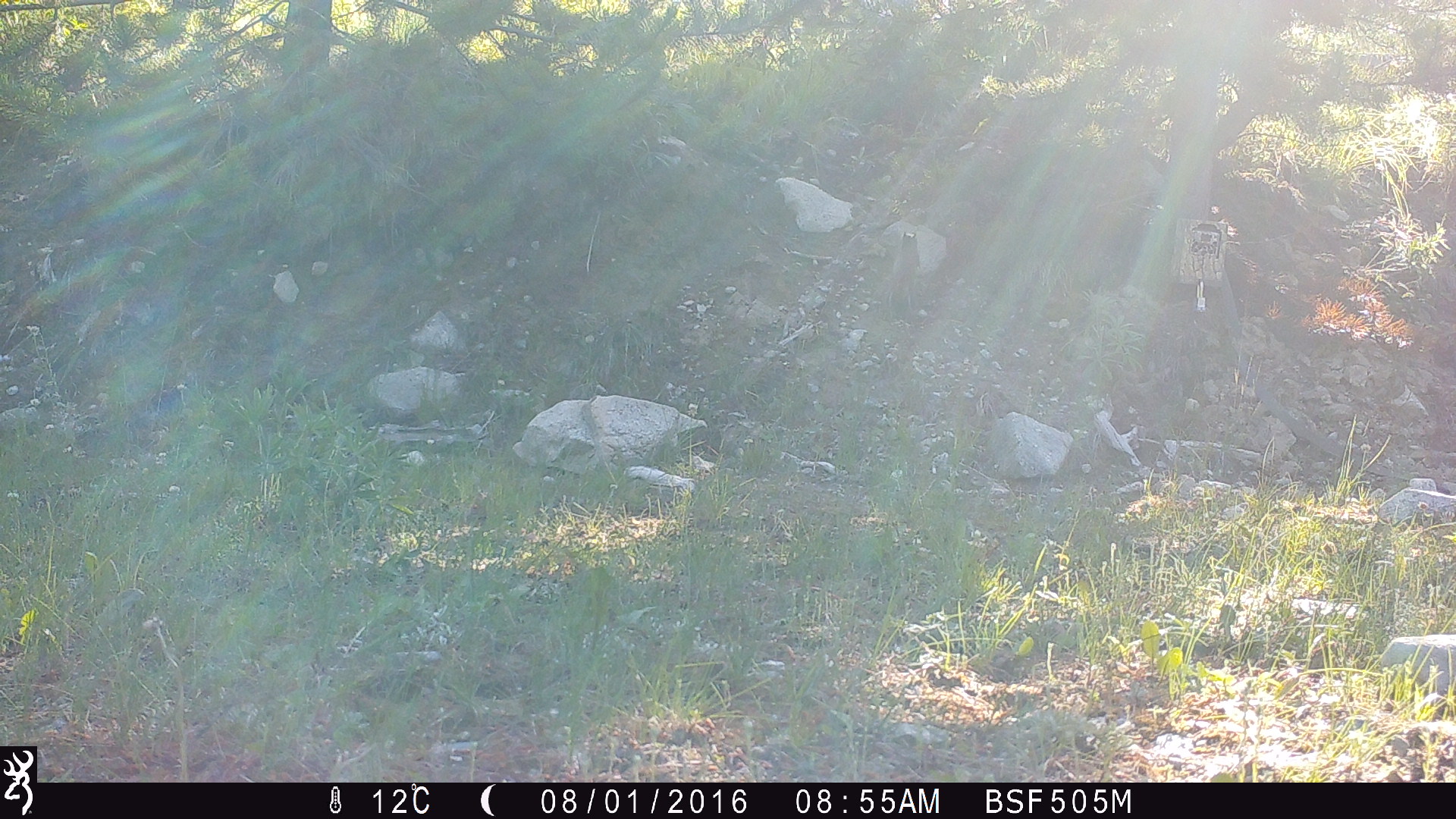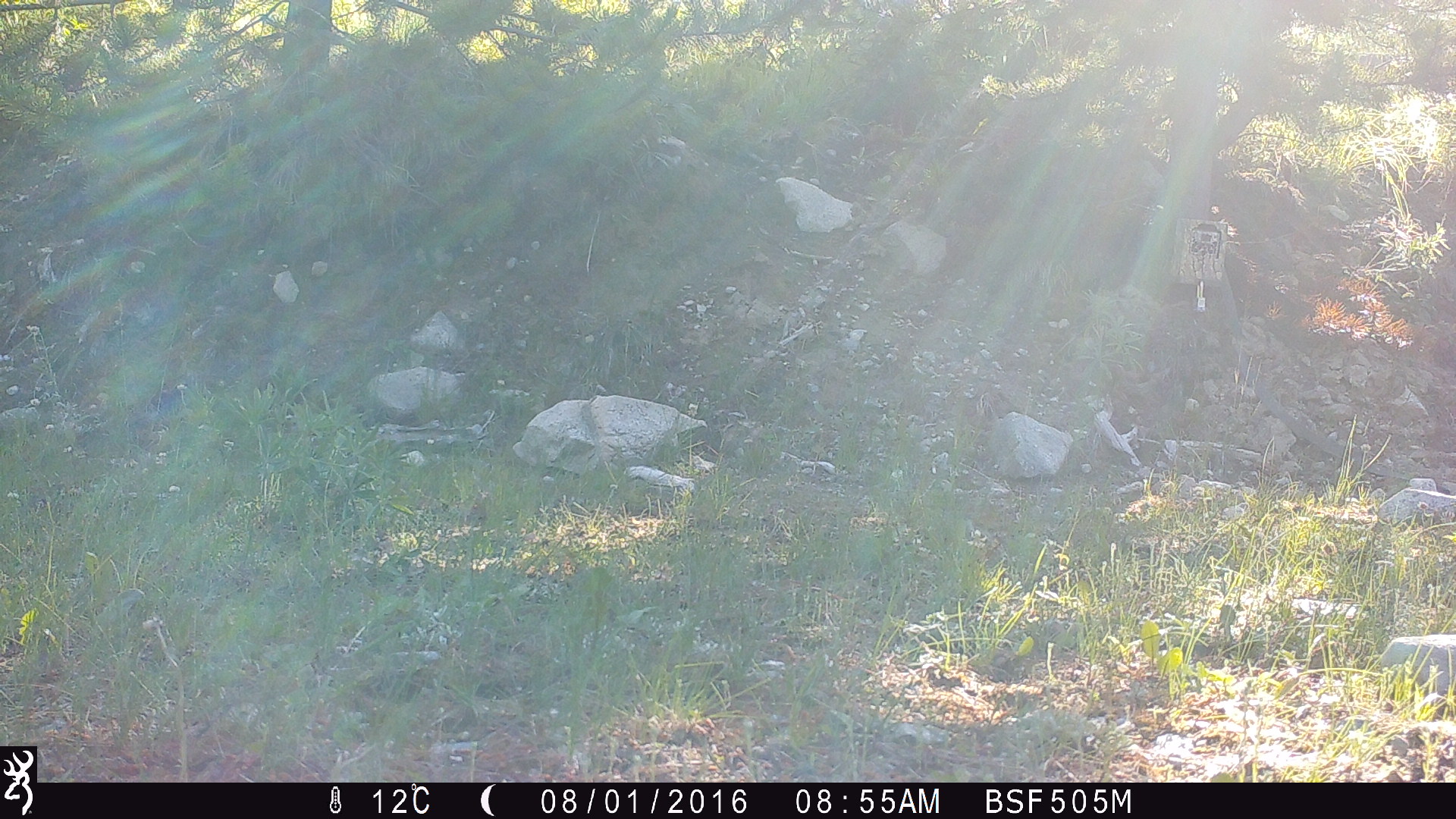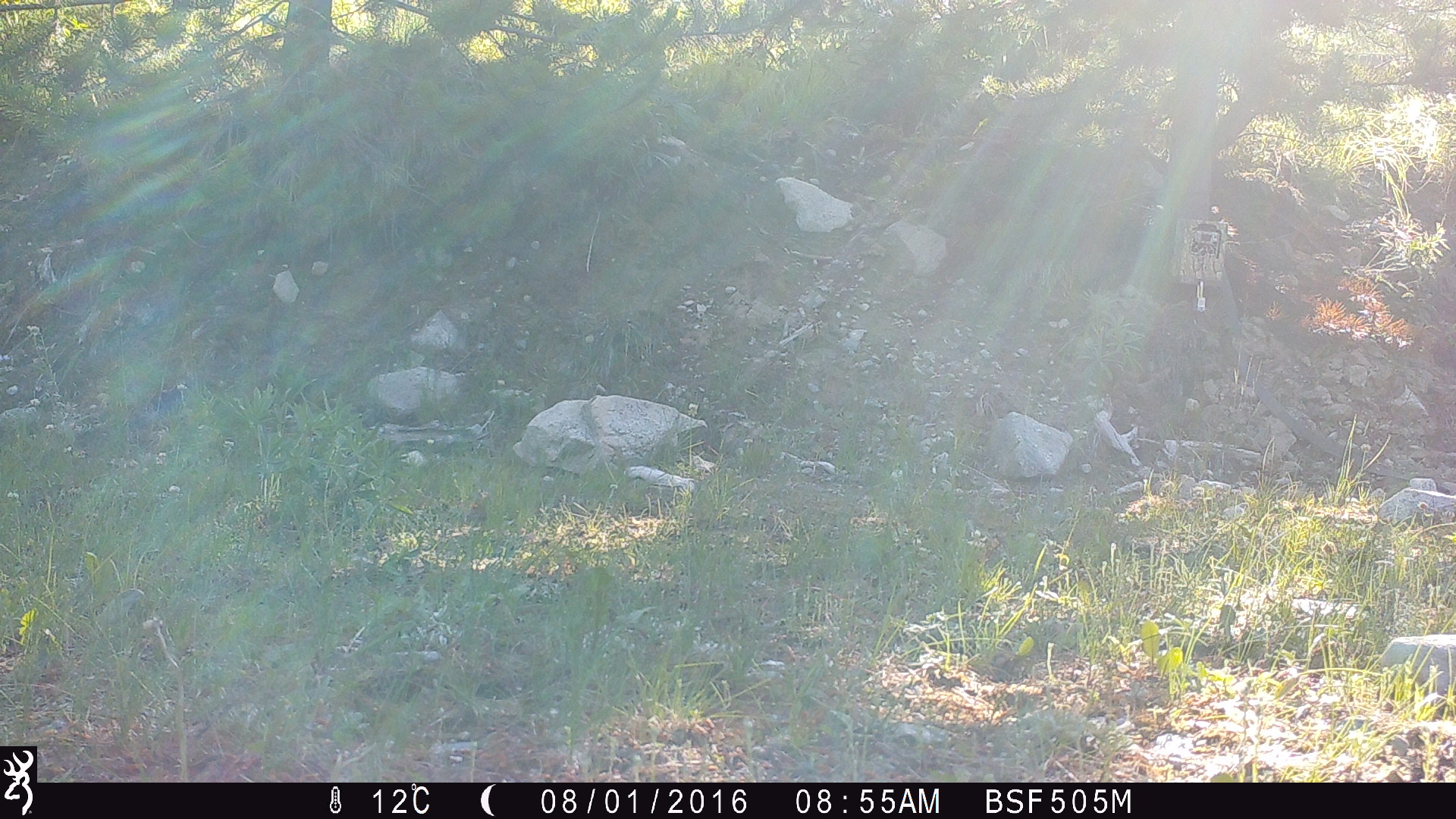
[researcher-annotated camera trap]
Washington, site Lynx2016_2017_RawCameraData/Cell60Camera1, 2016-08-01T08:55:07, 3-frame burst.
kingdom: Animalia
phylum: Chordata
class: Mammalia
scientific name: Mammalia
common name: small mammal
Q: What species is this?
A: Small mammal (Mammalia).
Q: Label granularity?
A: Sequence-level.